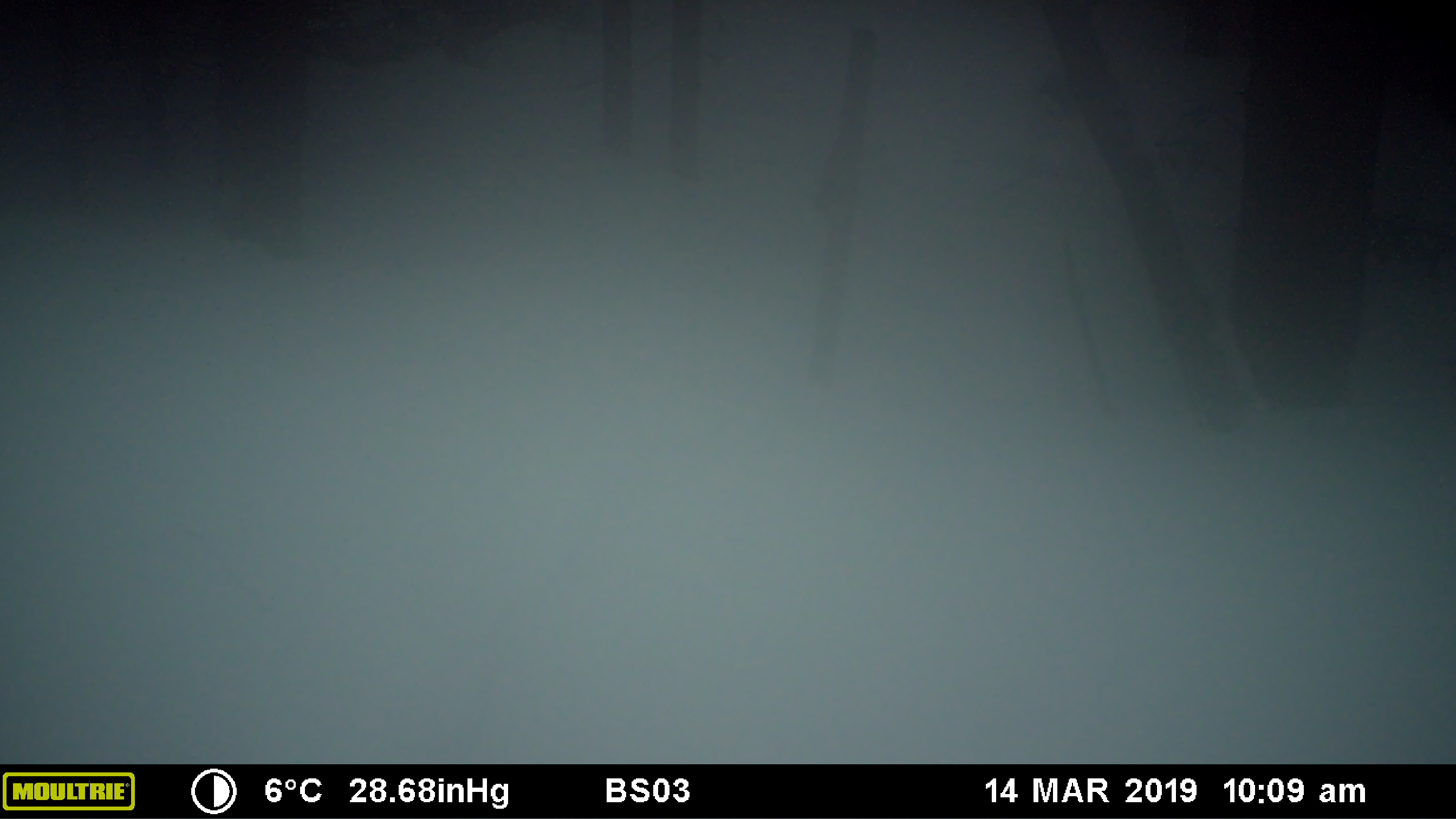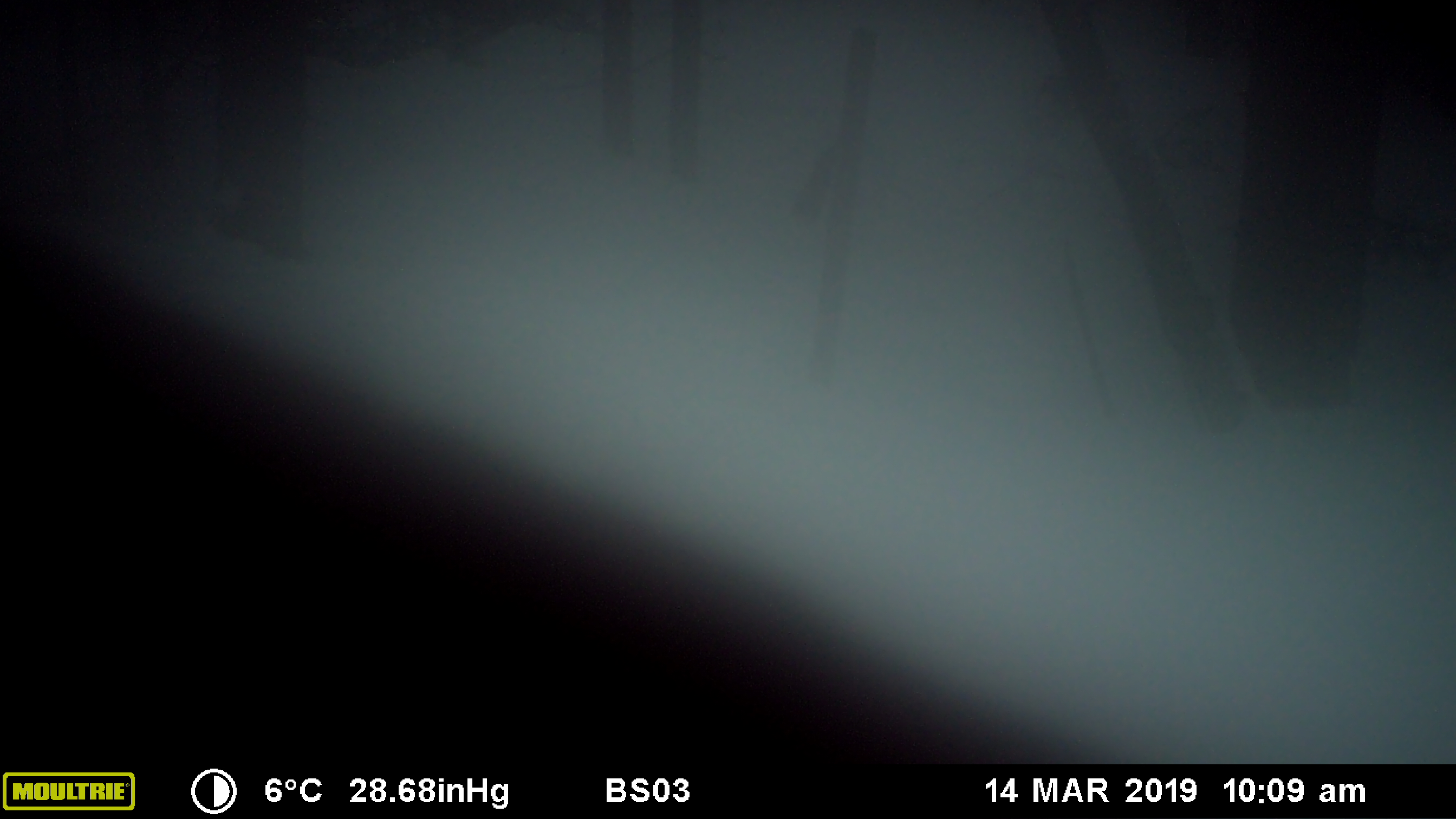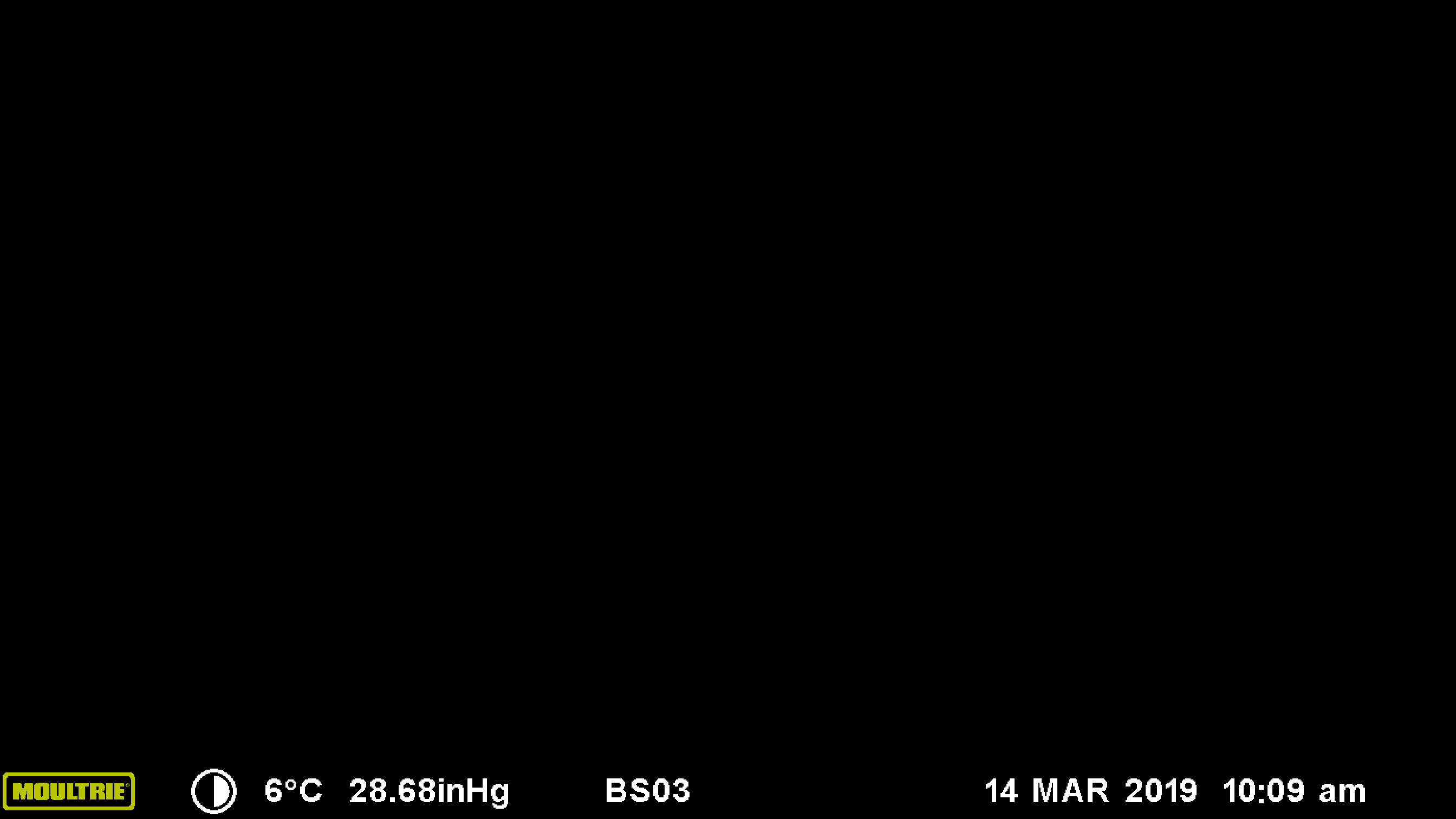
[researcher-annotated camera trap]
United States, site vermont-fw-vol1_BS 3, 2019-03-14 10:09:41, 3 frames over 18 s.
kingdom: Animalia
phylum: Chordata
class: Mammalia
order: Artiodactyla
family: Cervidae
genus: Alces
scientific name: Alces alces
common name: moose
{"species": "moose (Alces alces)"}